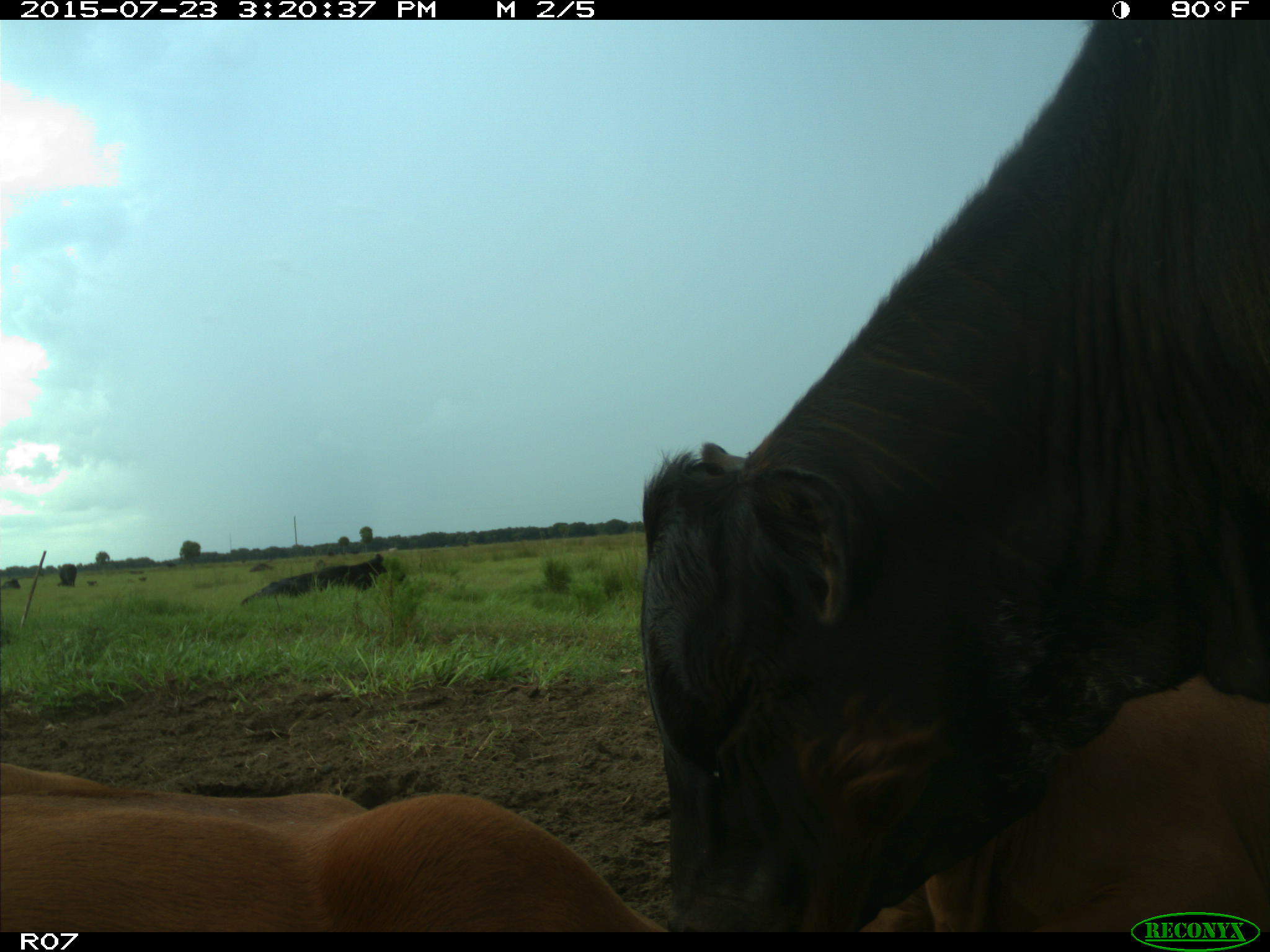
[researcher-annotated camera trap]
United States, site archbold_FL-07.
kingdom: Animalia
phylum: Chordata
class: Mammalia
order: Artiodactyla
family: Bovidae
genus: Bos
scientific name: Bos taurus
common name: domestic cow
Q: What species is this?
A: Bos taurus (domestic cow).